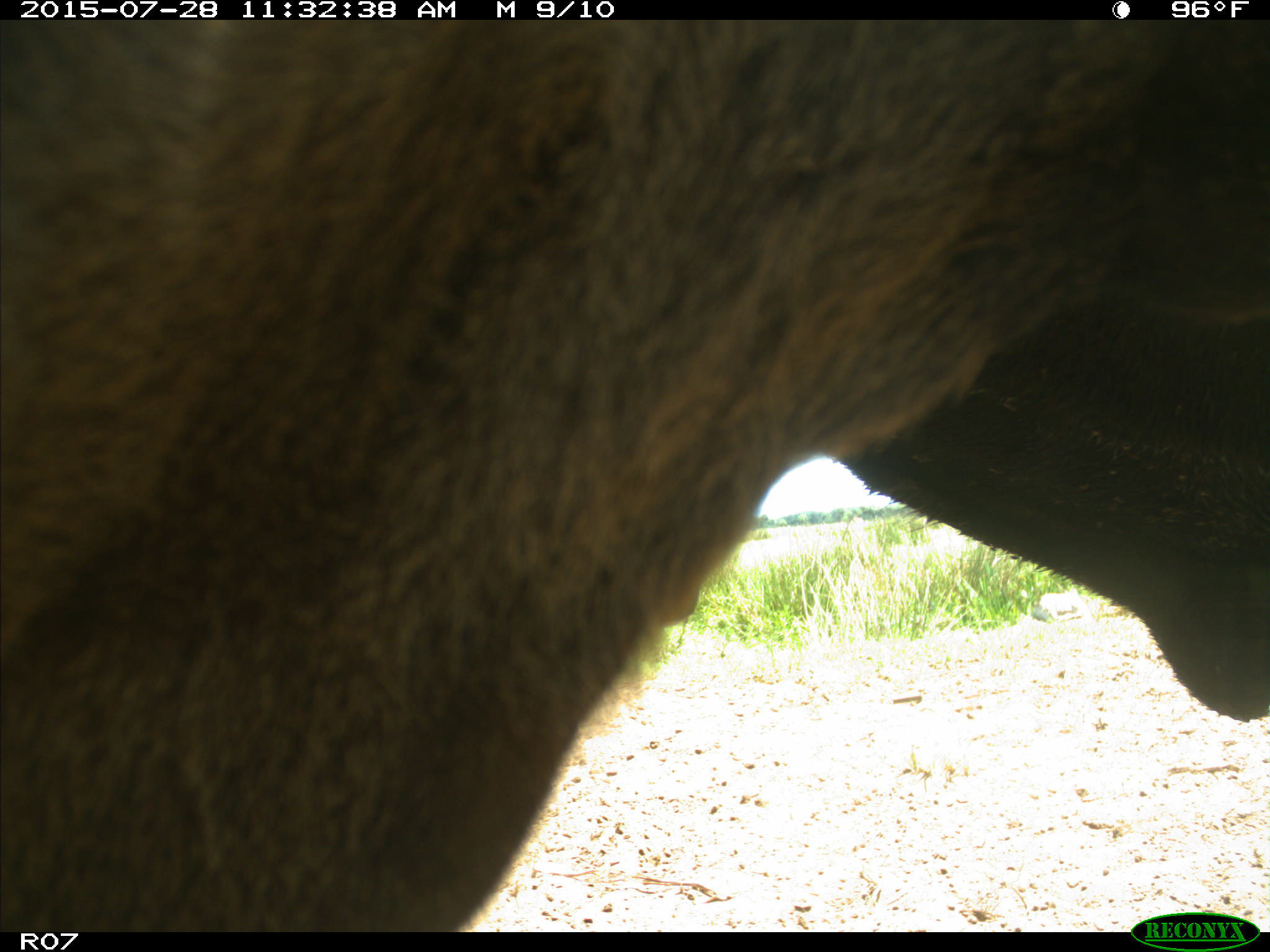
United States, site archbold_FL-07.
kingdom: Animalia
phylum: Chordata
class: Mammalia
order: Artiodactyla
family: Bovidae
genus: Bos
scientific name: Bos taurus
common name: domestic cow